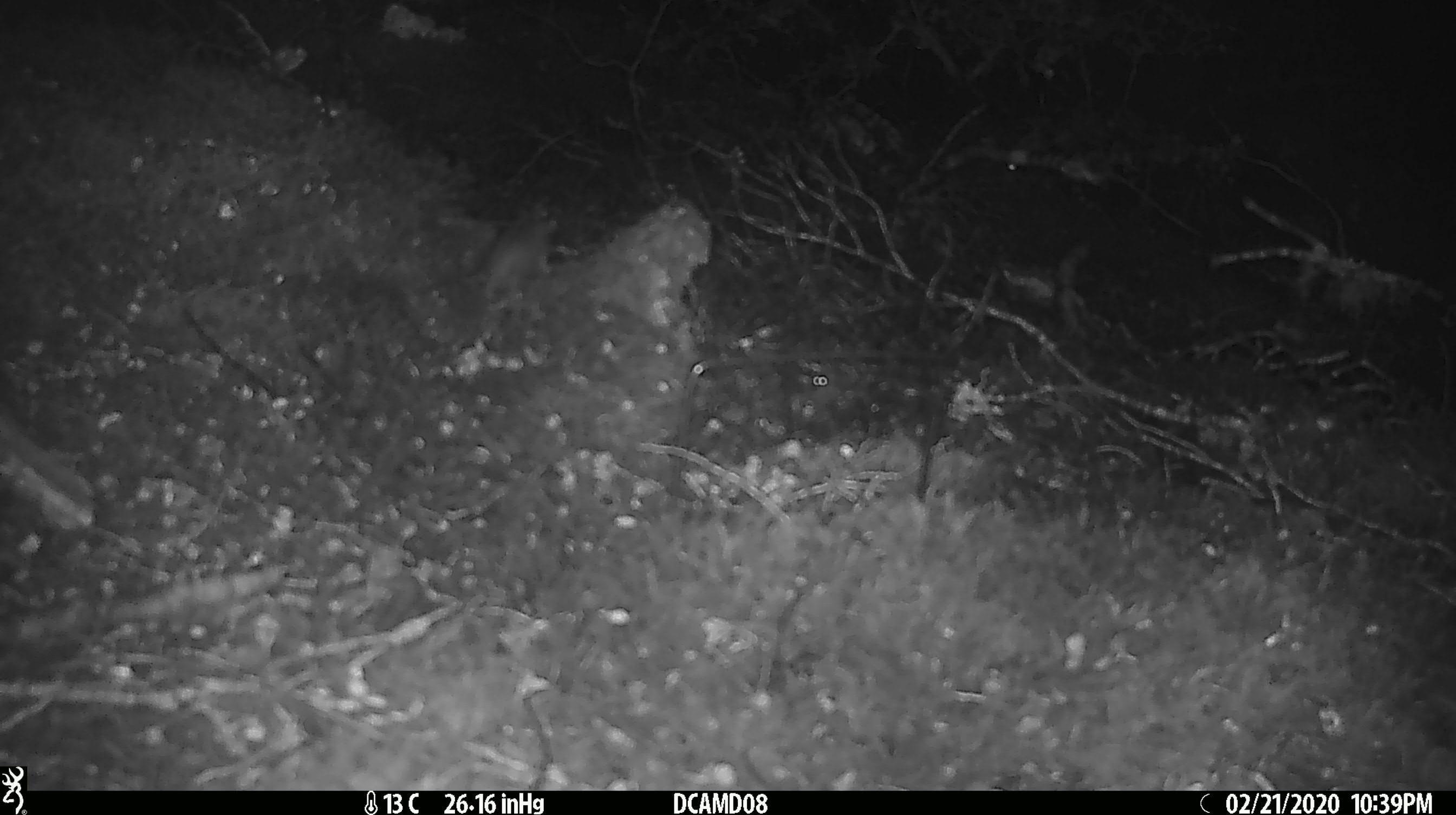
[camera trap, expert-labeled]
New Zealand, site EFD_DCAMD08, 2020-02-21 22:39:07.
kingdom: Animalia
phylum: Chordata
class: Mammalia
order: Rodentia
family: Muridae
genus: Mus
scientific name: Mus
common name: mouse